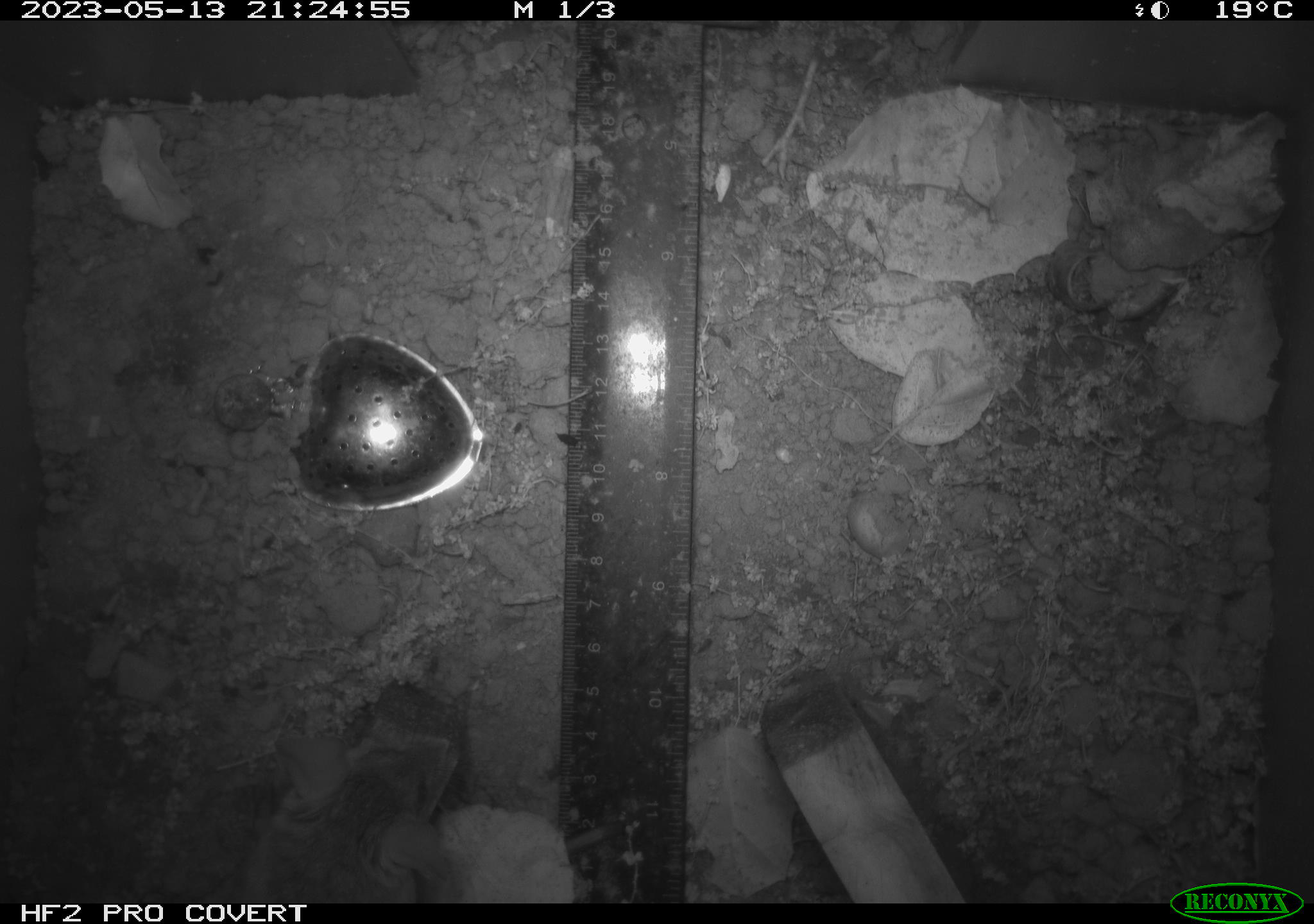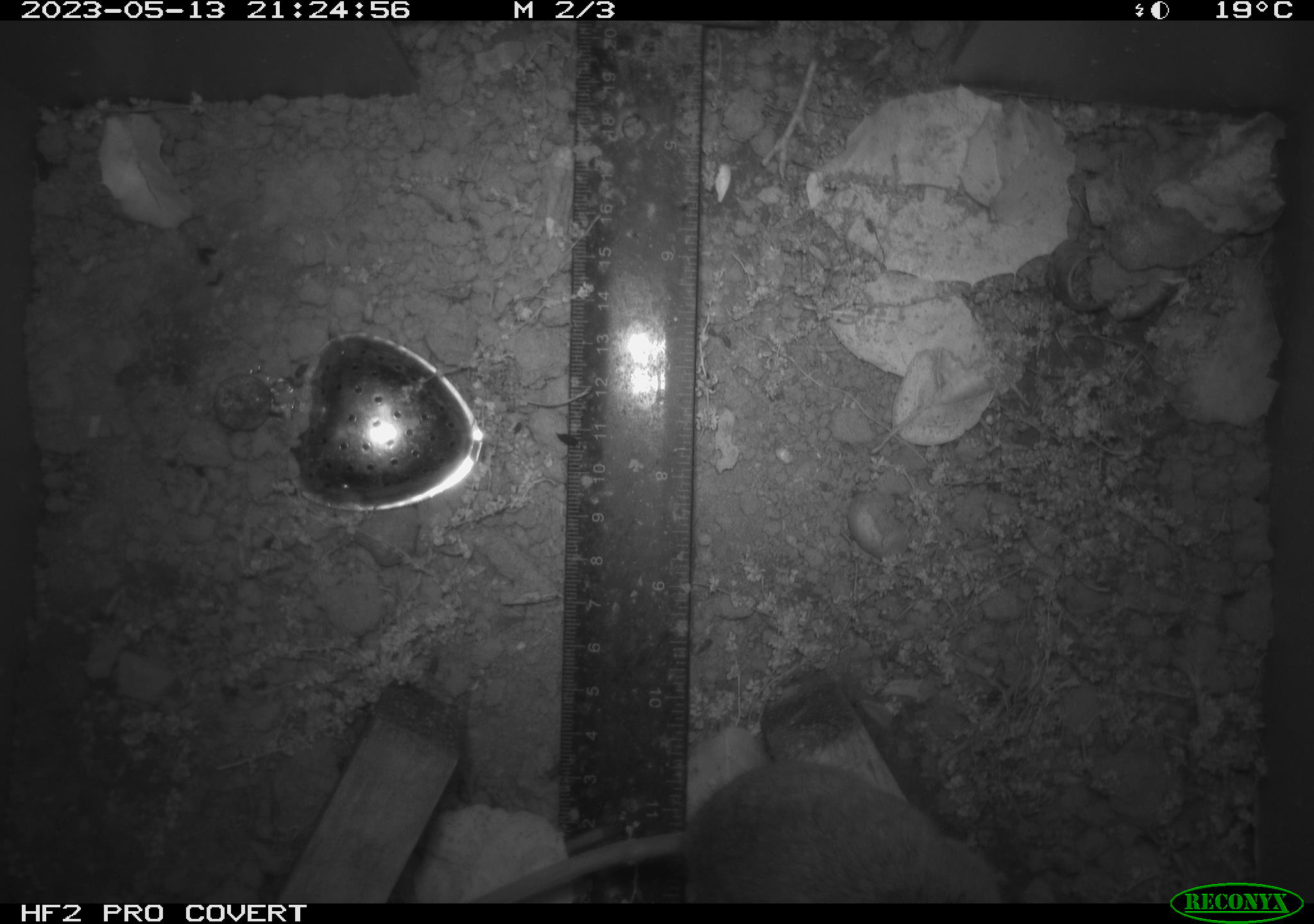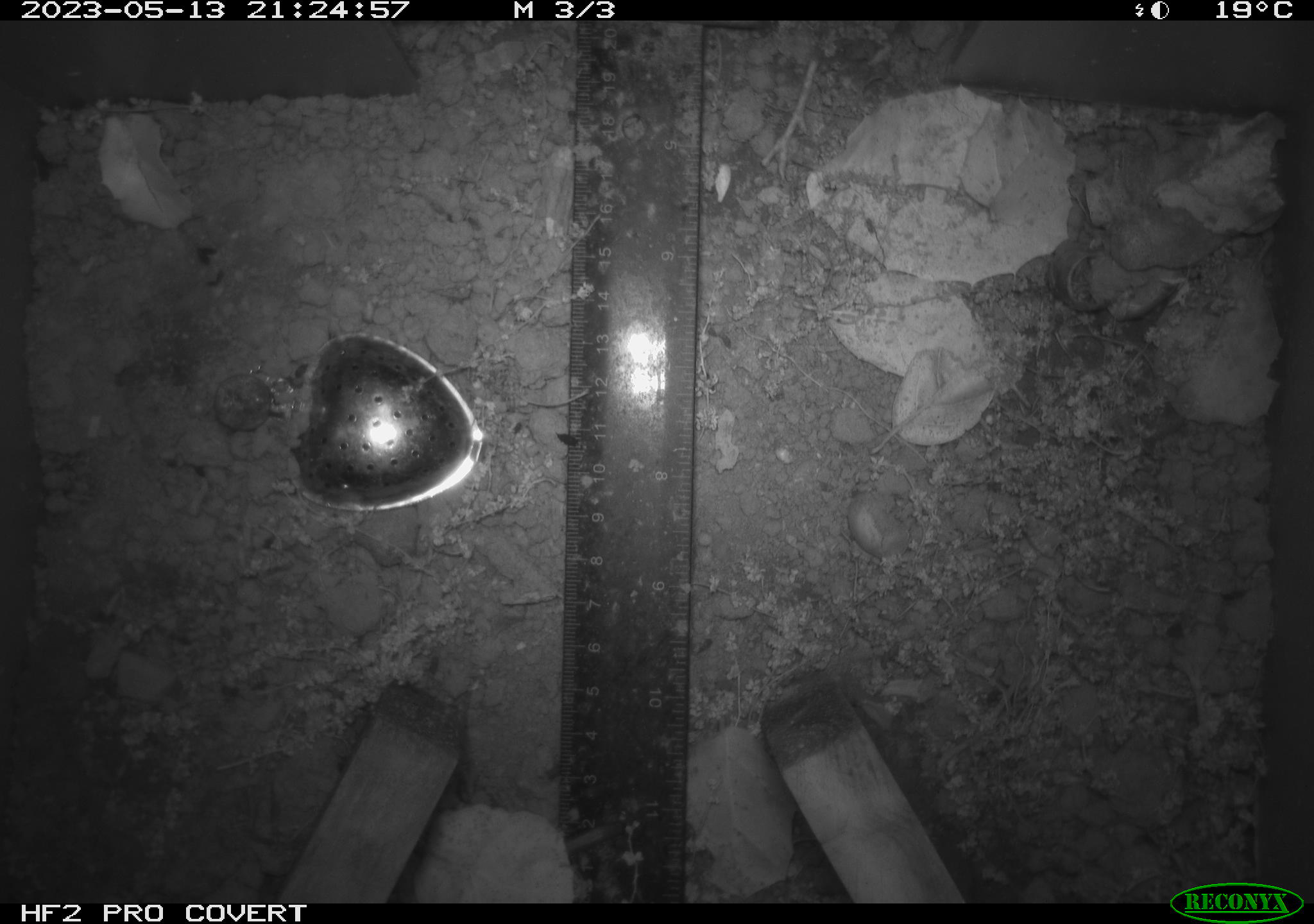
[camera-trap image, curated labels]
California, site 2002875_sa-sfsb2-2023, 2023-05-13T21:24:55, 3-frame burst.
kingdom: Animalia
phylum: Chordata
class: Mammalia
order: Rodentia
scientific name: Rodentia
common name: mouse species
Mouse species (Rodentia).